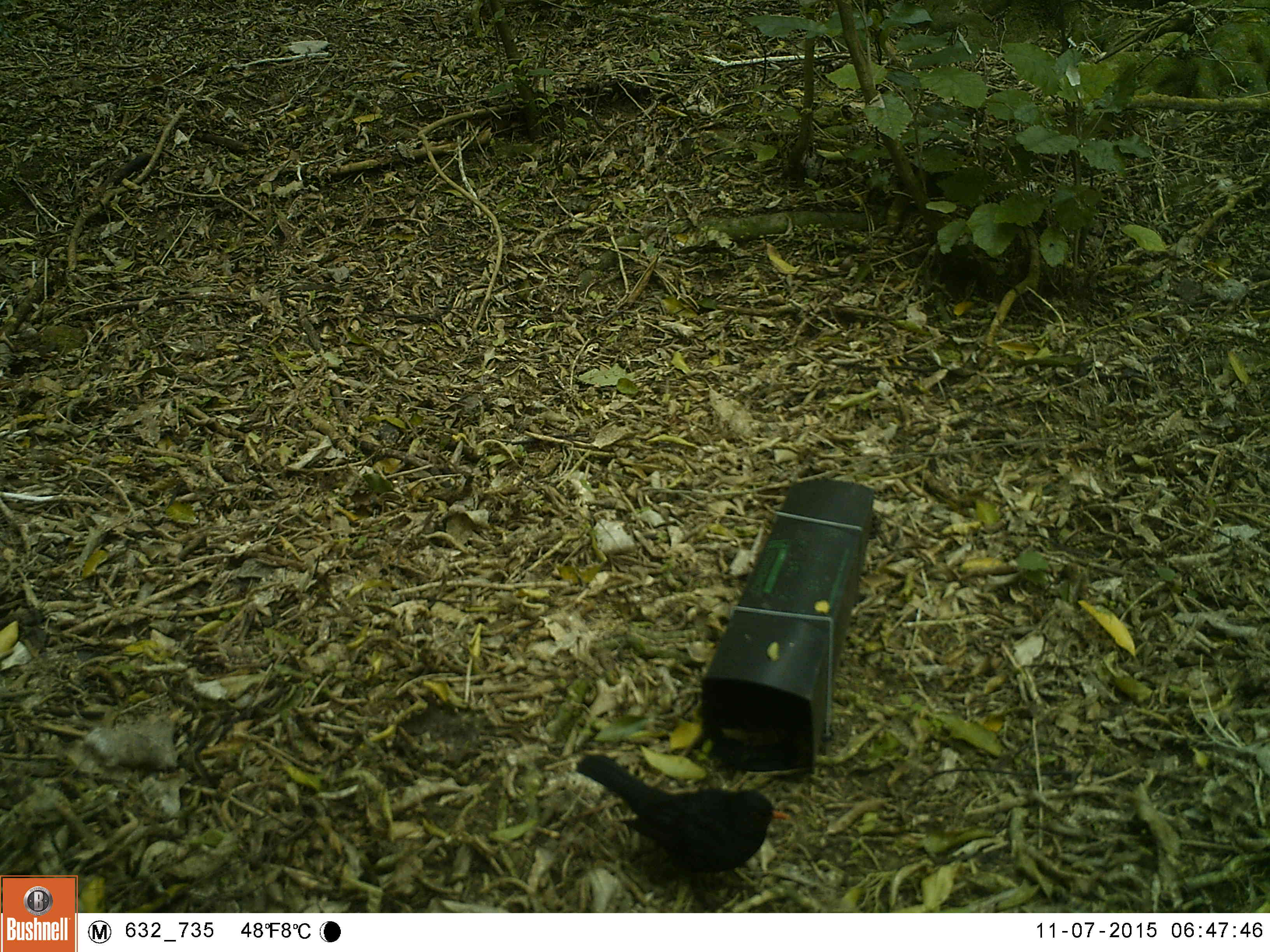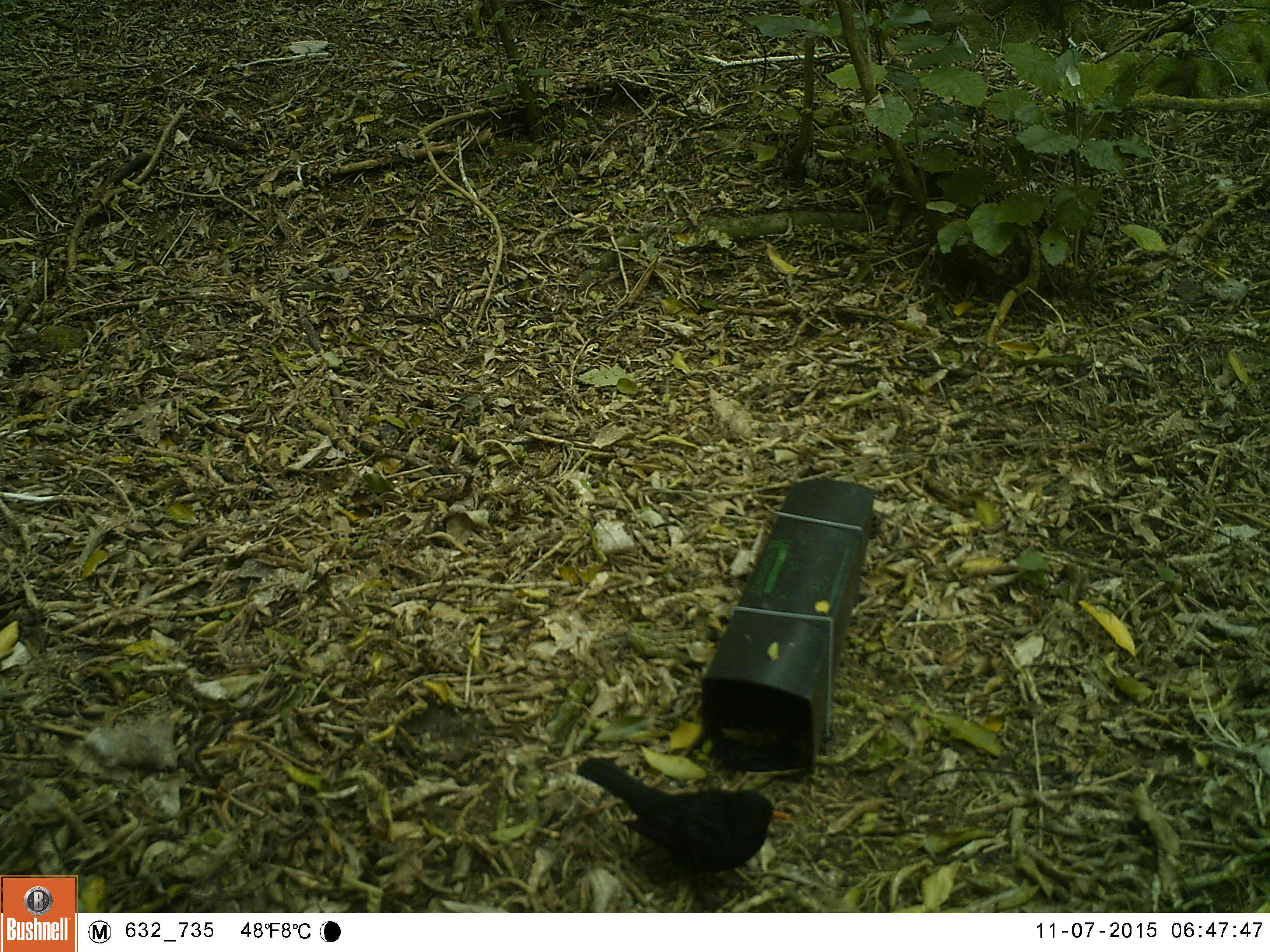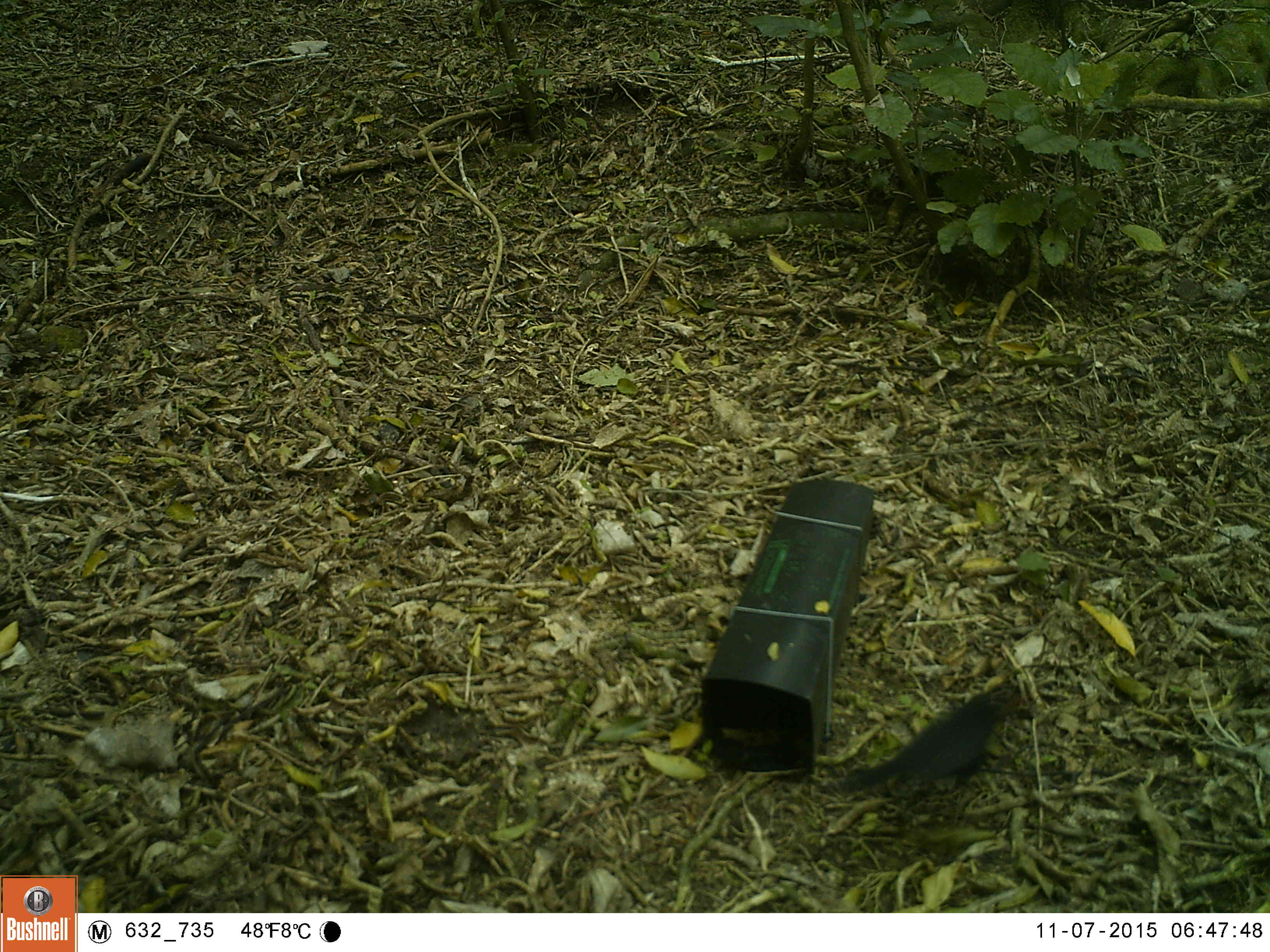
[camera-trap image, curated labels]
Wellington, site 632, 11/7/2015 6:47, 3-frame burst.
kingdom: Animalia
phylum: Chordata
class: Aves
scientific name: Aves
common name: bird